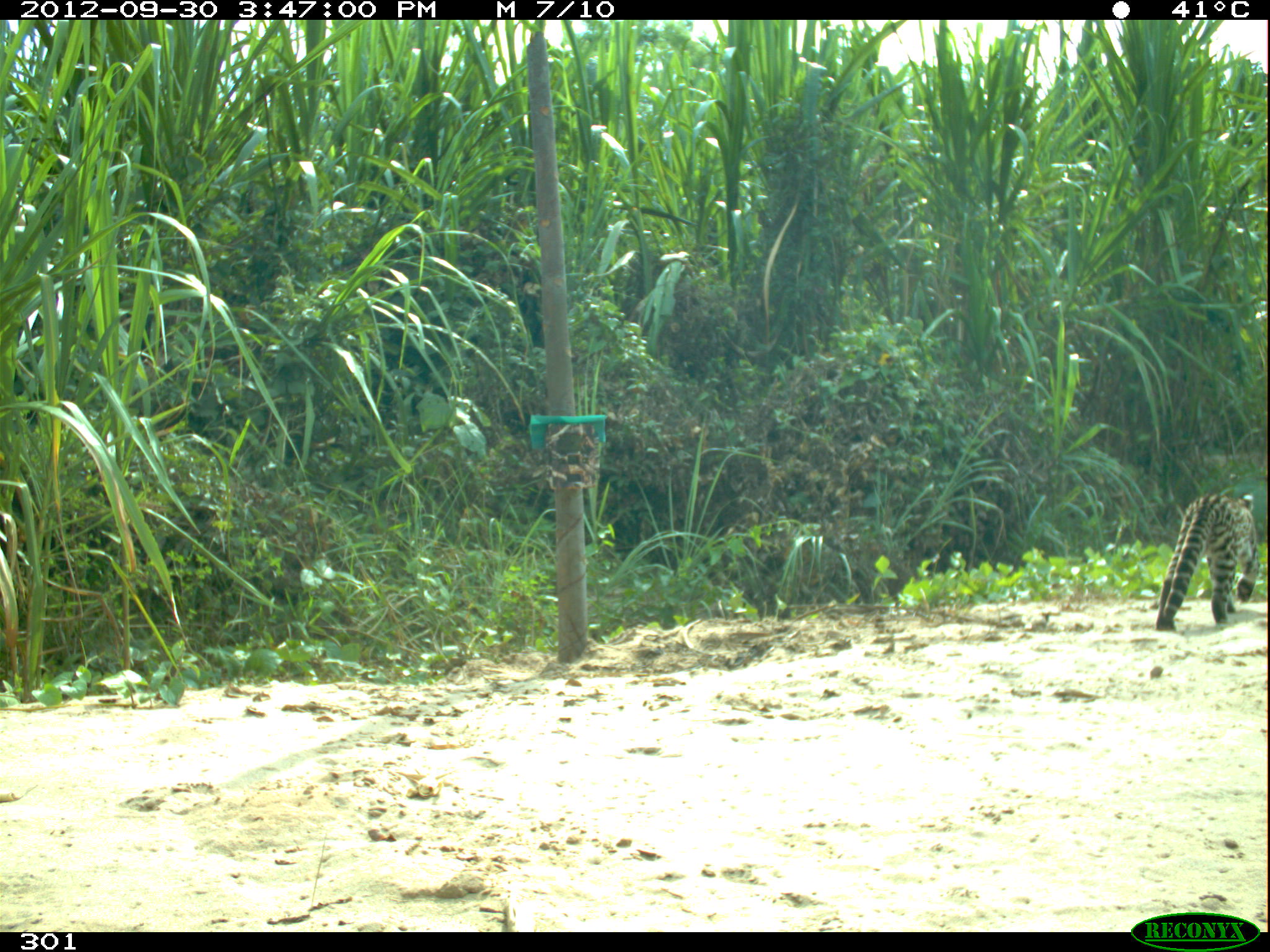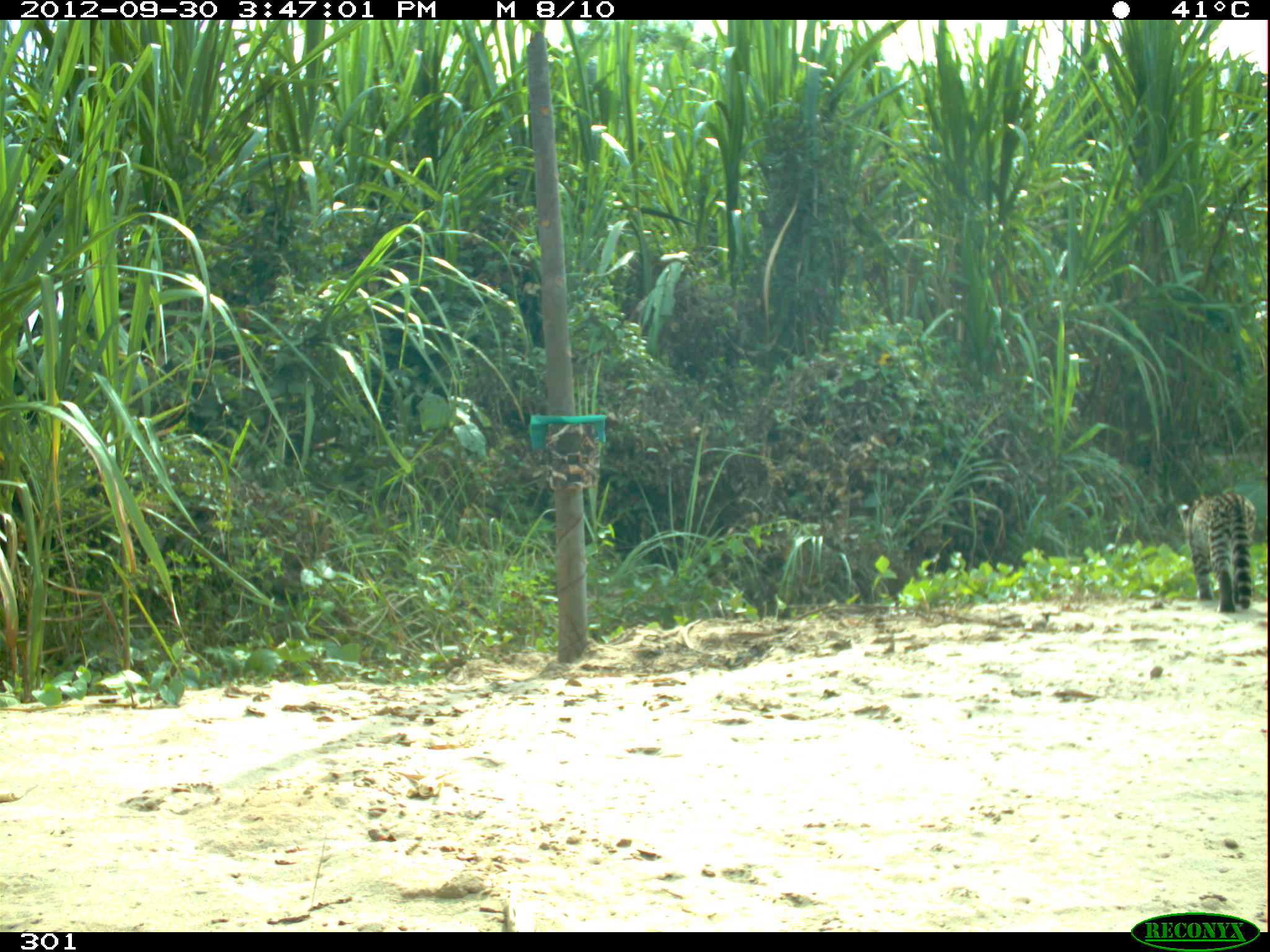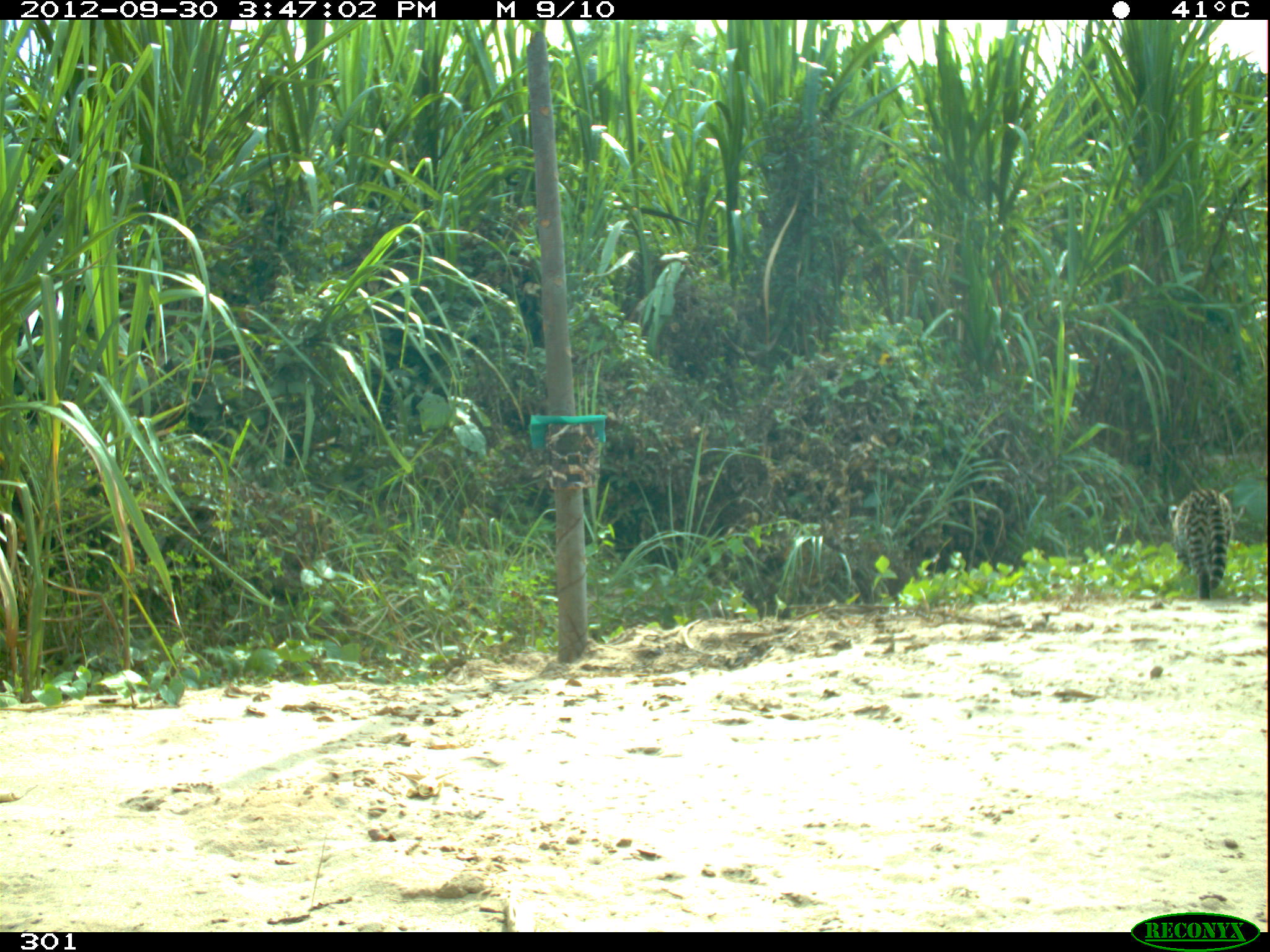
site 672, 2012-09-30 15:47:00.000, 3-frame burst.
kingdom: Animalia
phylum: Chordata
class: Mammalia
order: Carnivora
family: Felidae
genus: Leopardus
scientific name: Leopardus pardalis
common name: ocelot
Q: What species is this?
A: Leopardus pardalis (ocelot).